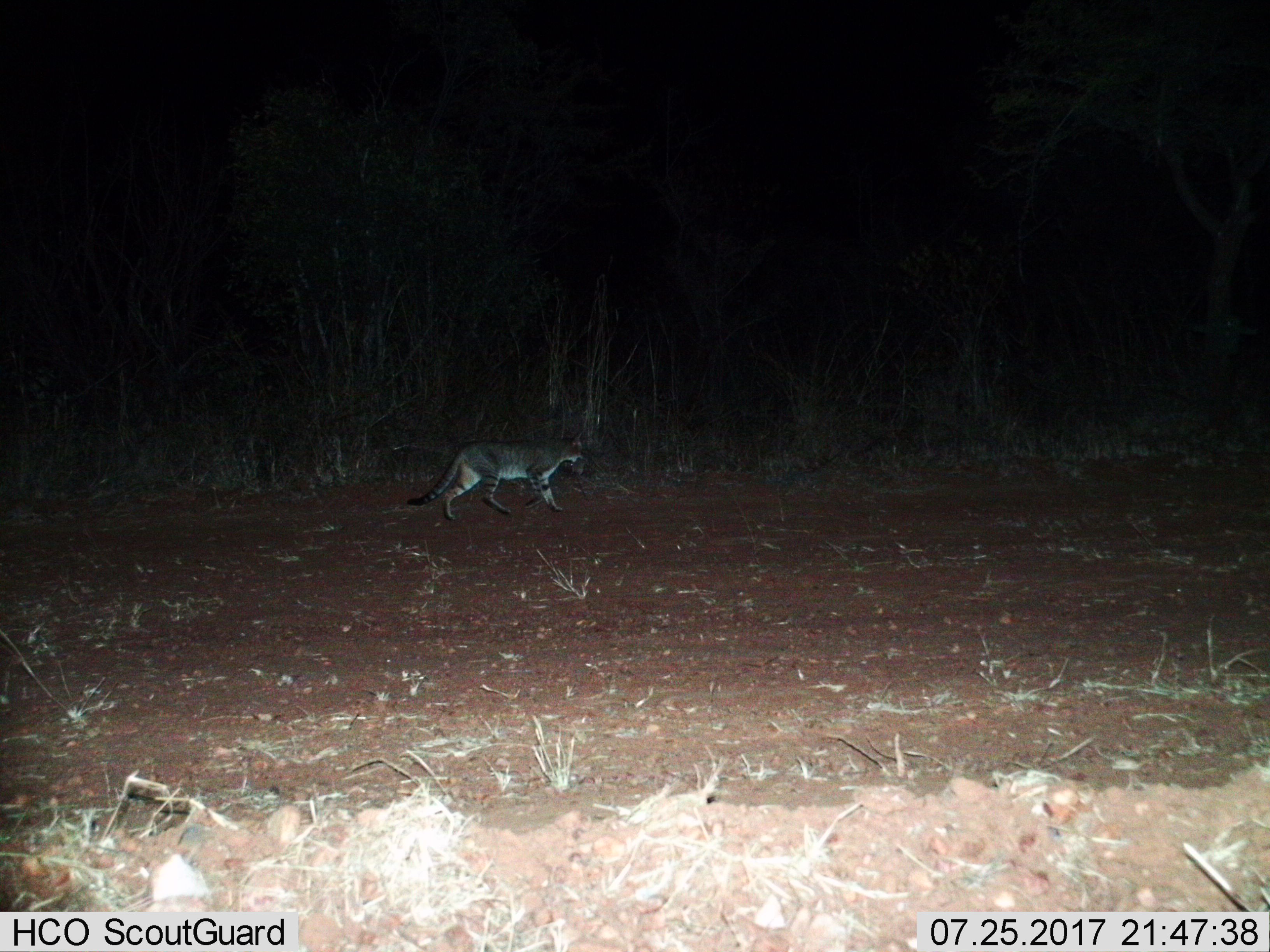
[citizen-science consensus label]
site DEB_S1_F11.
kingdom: Animalia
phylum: Chordata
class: Mammalia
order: Carnivora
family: Felidae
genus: Felis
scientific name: Felis lybica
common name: african wild cat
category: africanwildcat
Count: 1.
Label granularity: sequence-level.